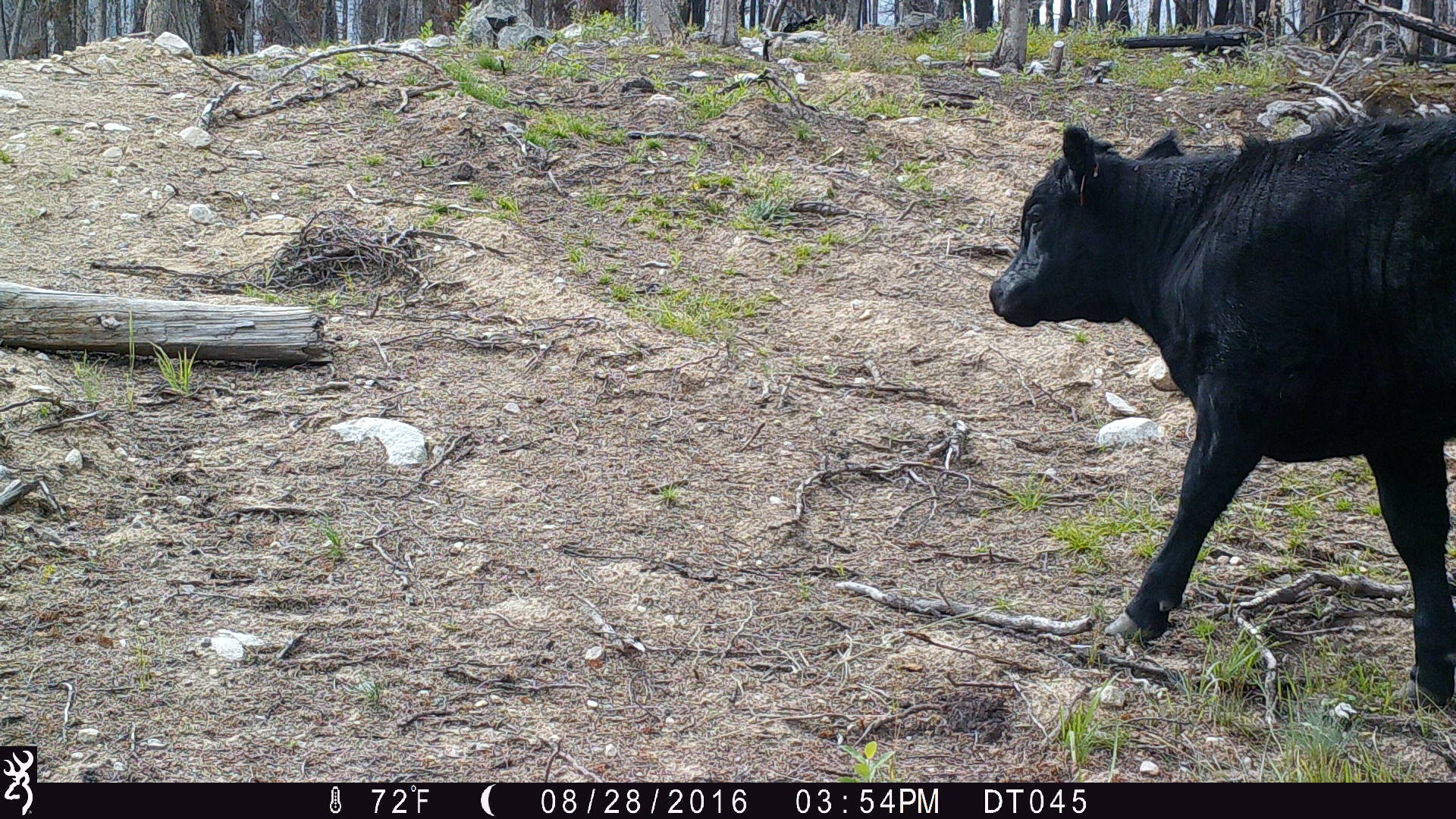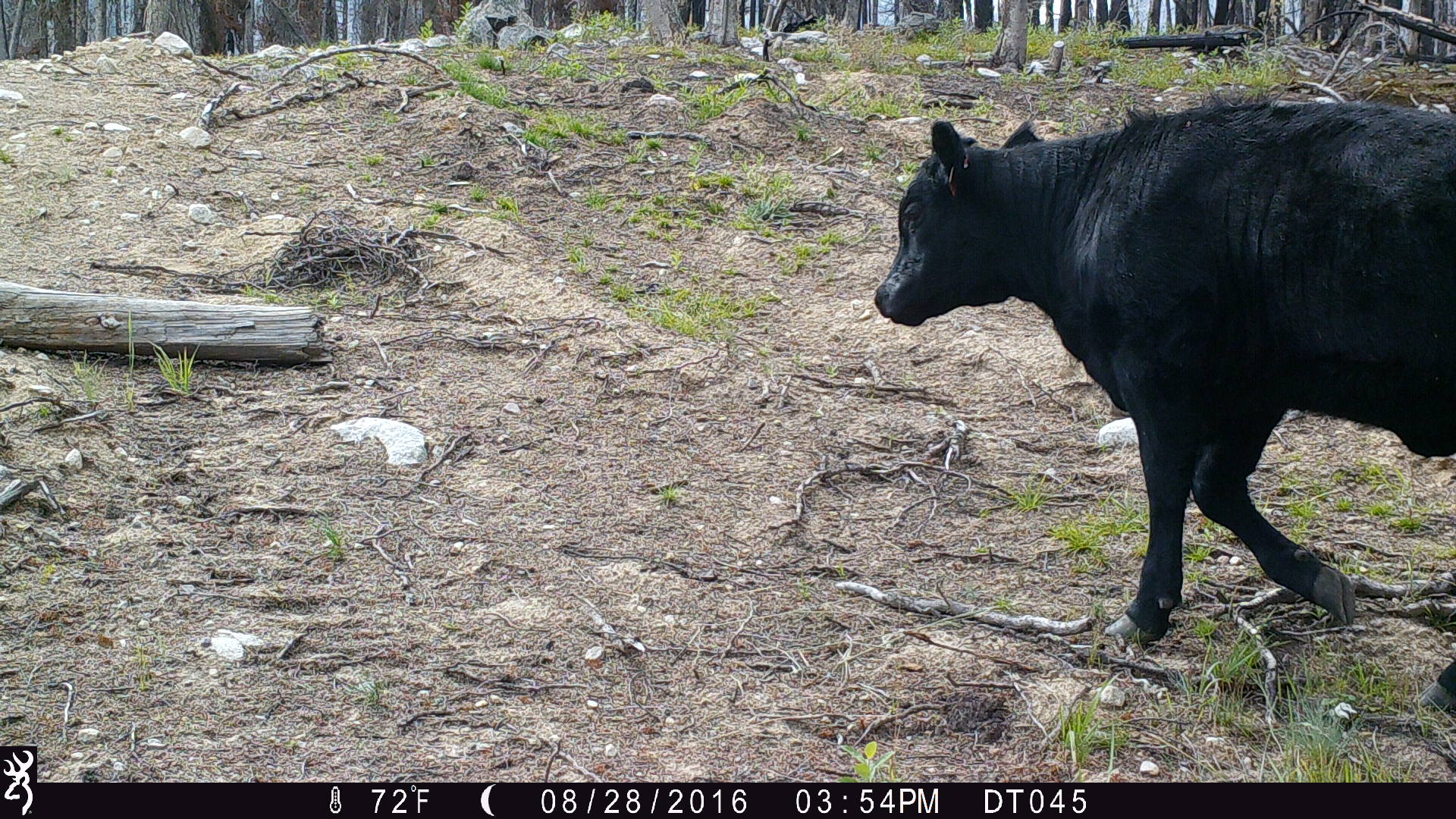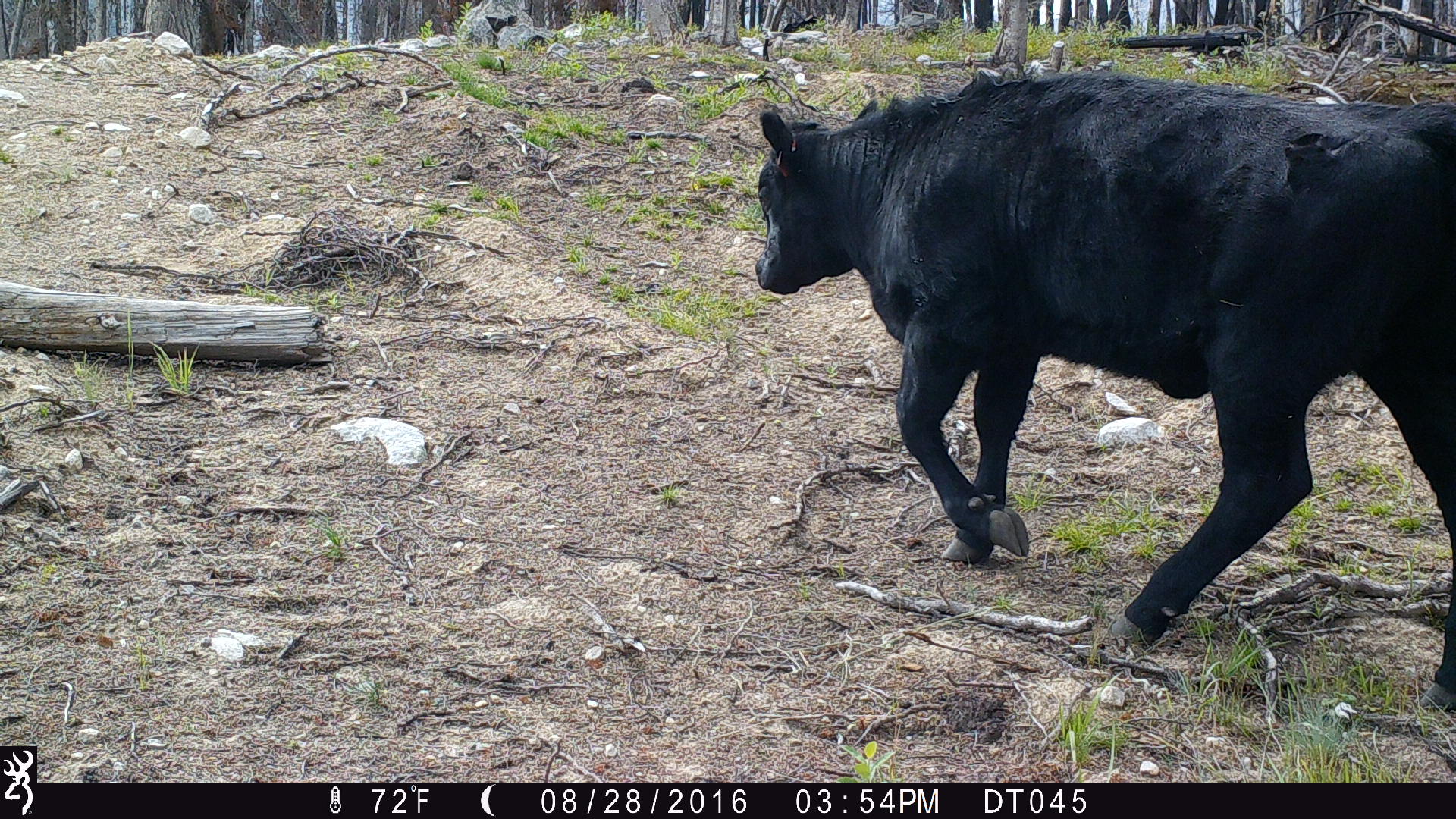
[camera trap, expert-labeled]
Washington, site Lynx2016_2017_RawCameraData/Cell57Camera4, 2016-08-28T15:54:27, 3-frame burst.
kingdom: Animalia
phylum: Chordata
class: Mammalia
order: Artiodactyla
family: Bovidae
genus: Bos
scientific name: Bos taurus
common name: domestic cattle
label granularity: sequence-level